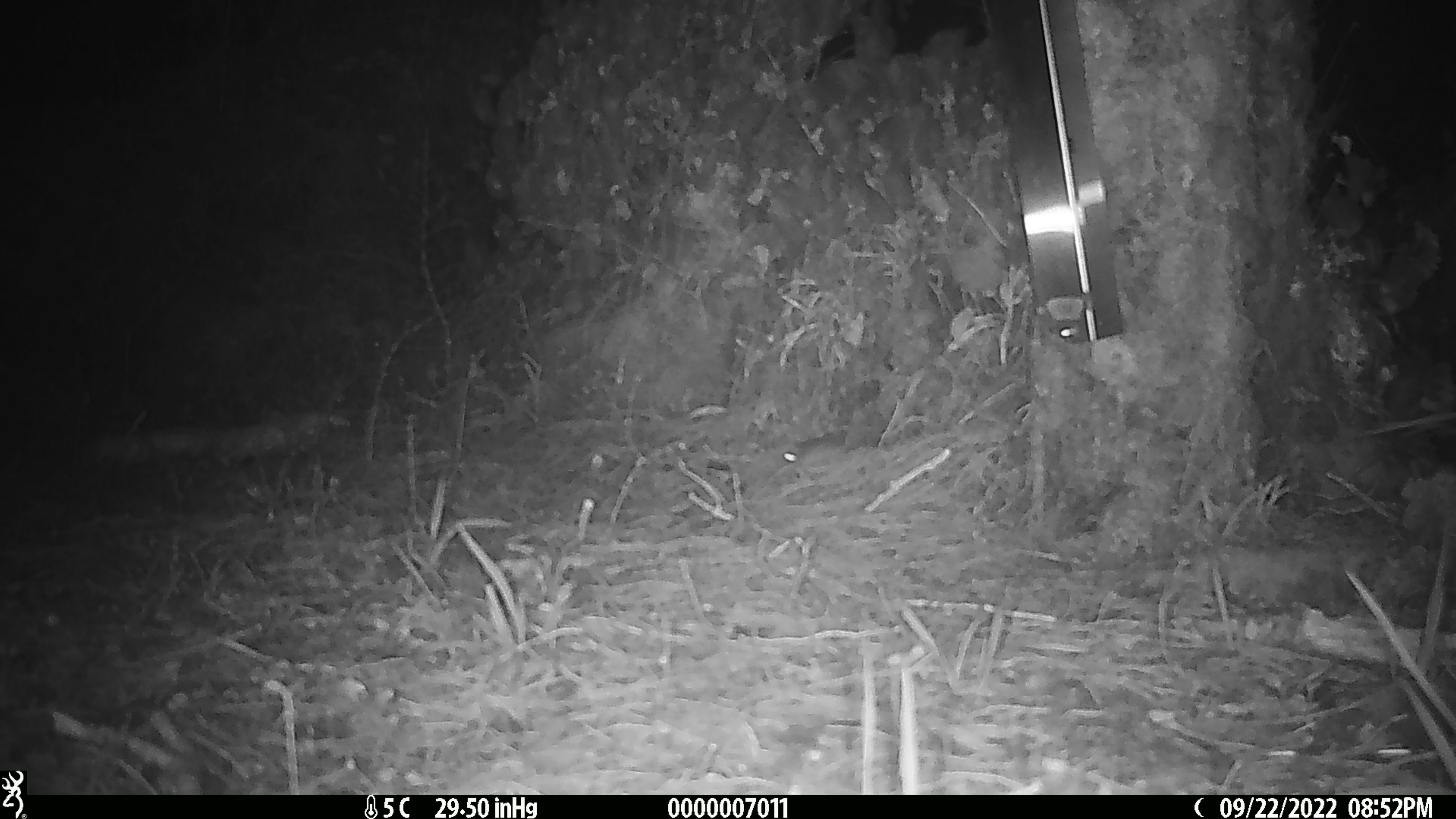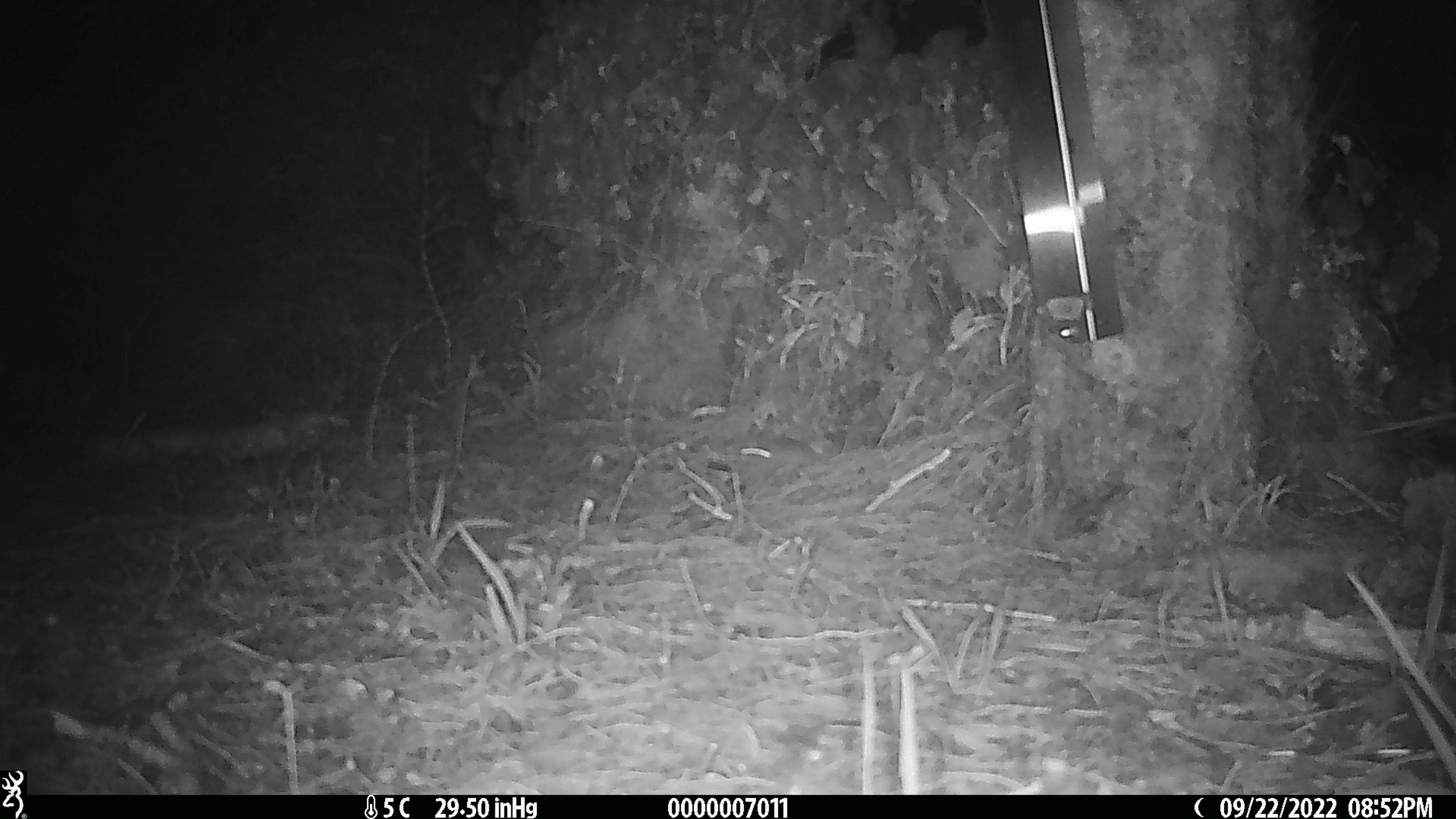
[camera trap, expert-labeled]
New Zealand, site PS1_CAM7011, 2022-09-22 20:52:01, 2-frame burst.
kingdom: Animalia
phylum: Chordata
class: Mammalia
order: Rodentia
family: Muridae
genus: Mus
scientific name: Mus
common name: mouse